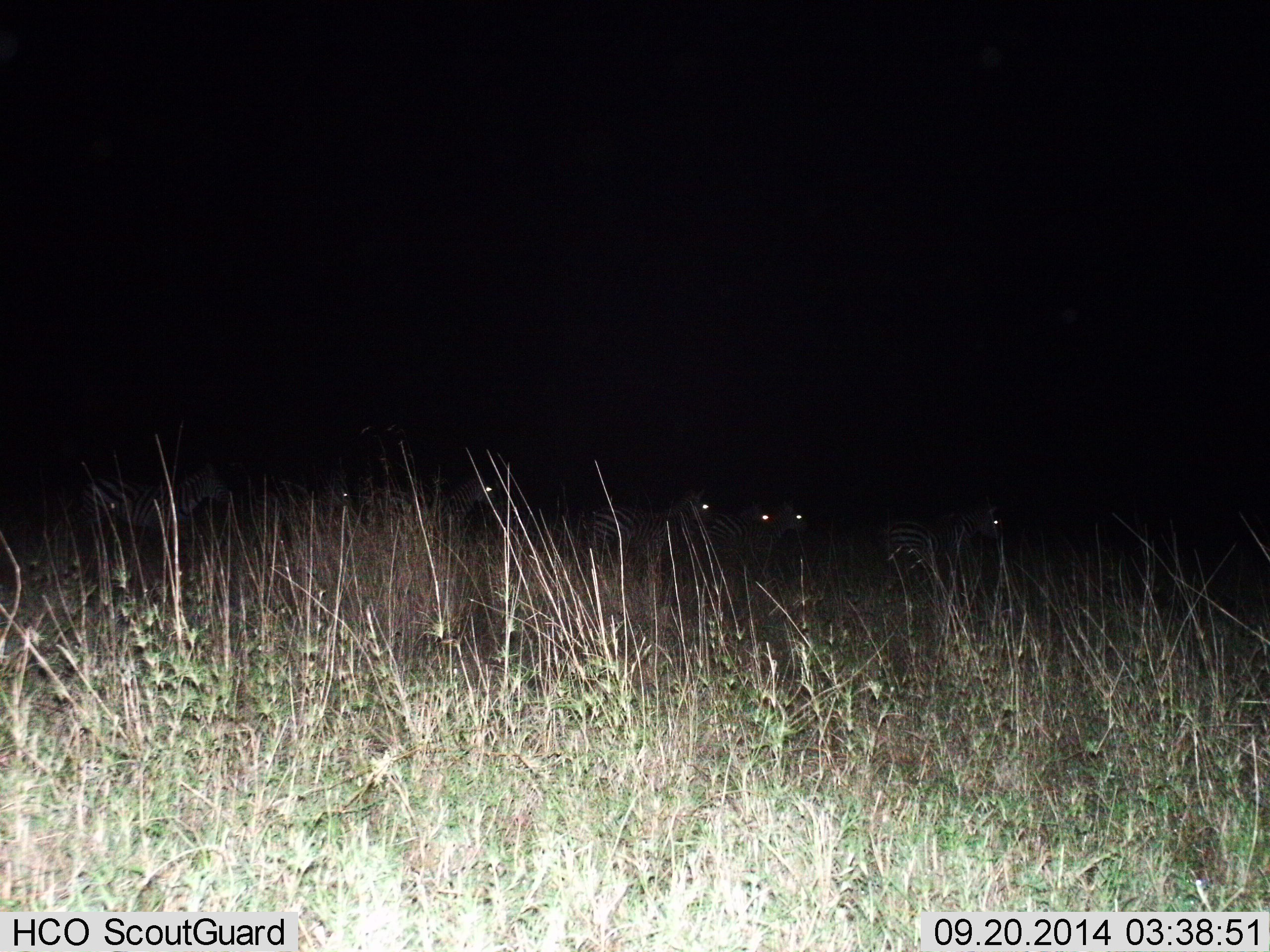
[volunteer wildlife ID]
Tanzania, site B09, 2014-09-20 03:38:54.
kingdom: Animalia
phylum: Chordata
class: Mammalia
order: Perissodactyla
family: Equidae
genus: Equus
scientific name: Equus quagga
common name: plains zebra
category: zebra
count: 8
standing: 30%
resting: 0%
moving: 70%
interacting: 0%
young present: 0%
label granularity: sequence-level